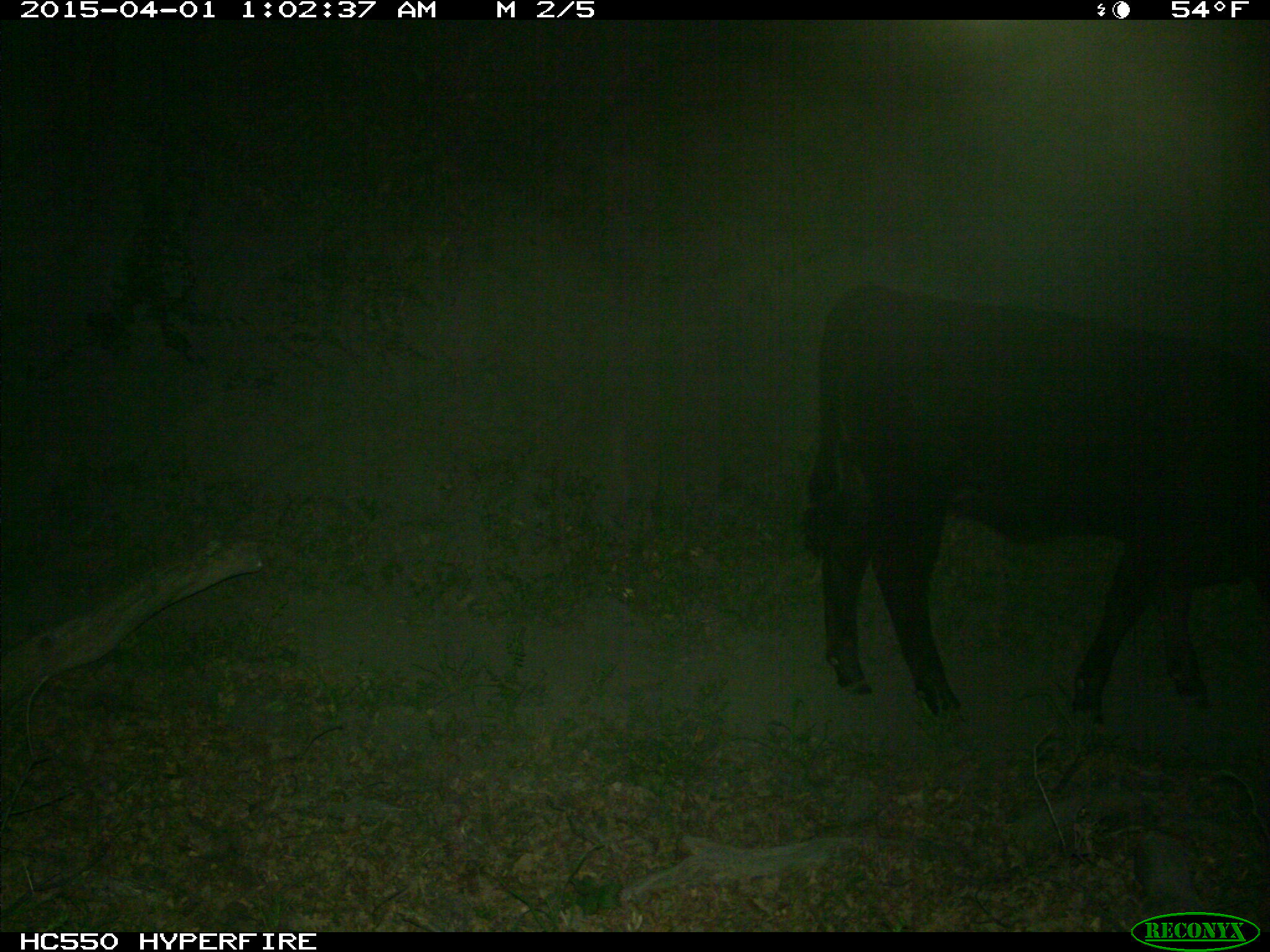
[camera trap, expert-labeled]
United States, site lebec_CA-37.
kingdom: Animalia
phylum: Chordata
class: Mammalia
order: Artiodactyla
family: Bovidae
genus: Bos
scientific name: Bos taurus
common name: domestic cow